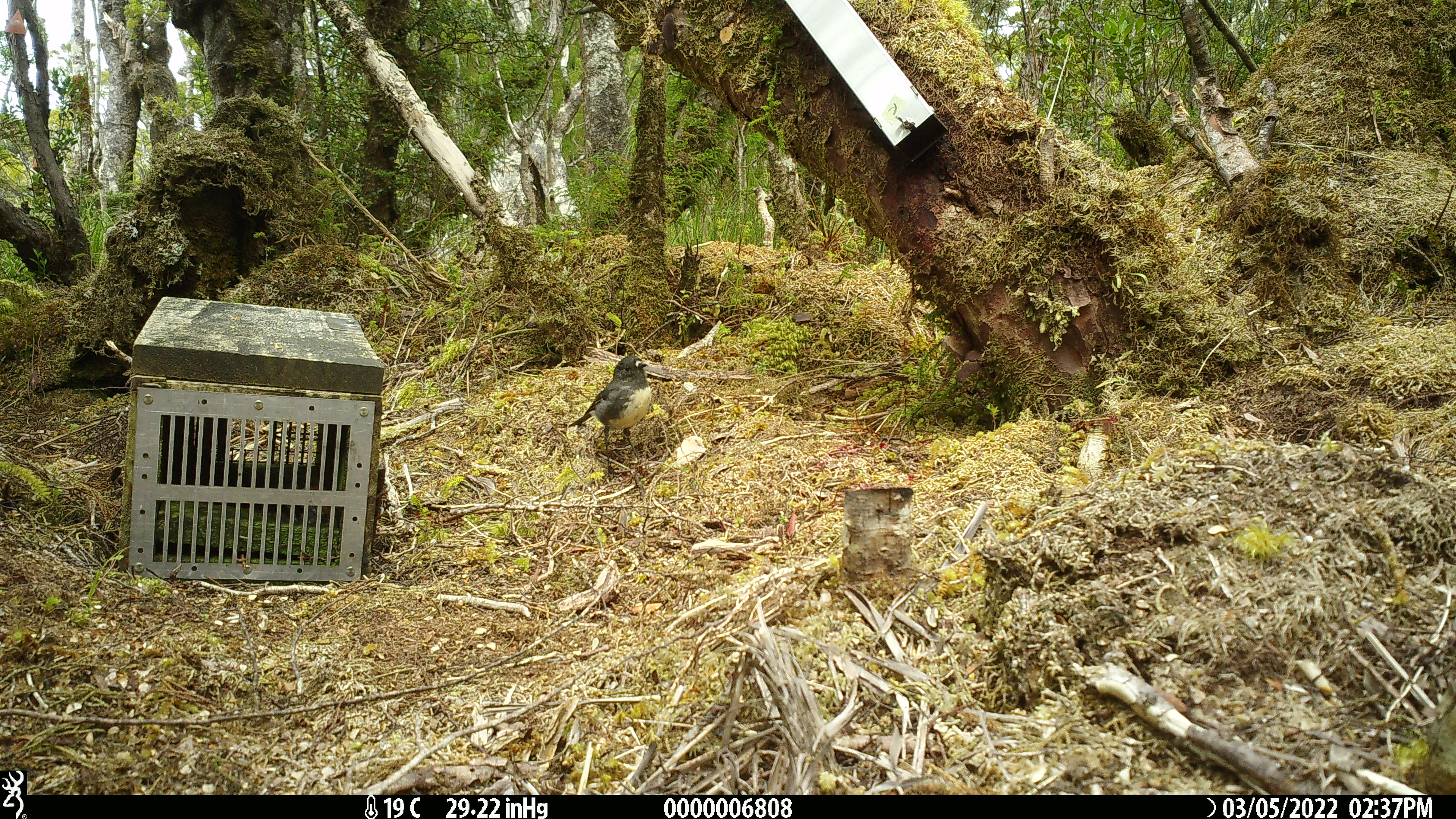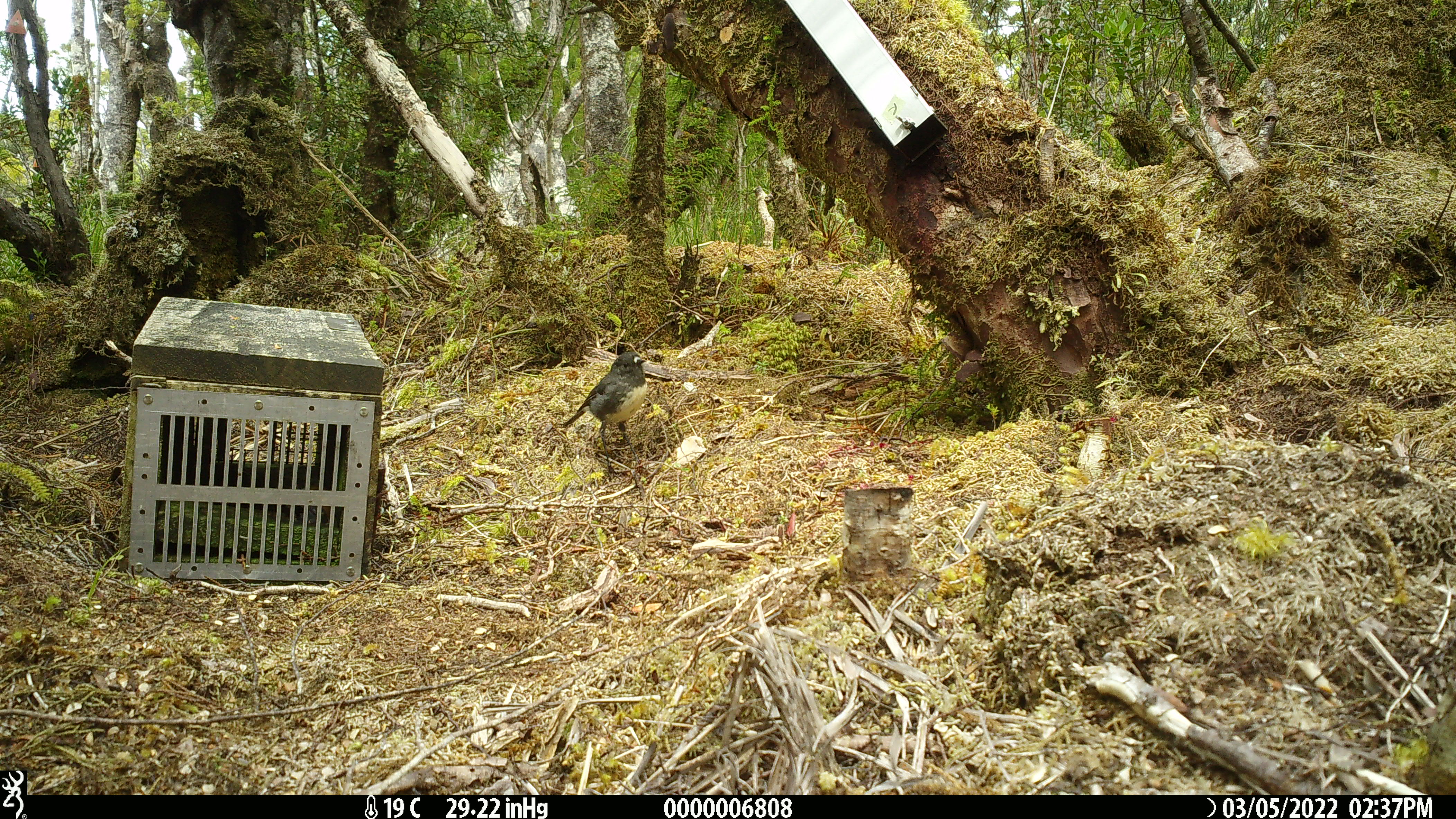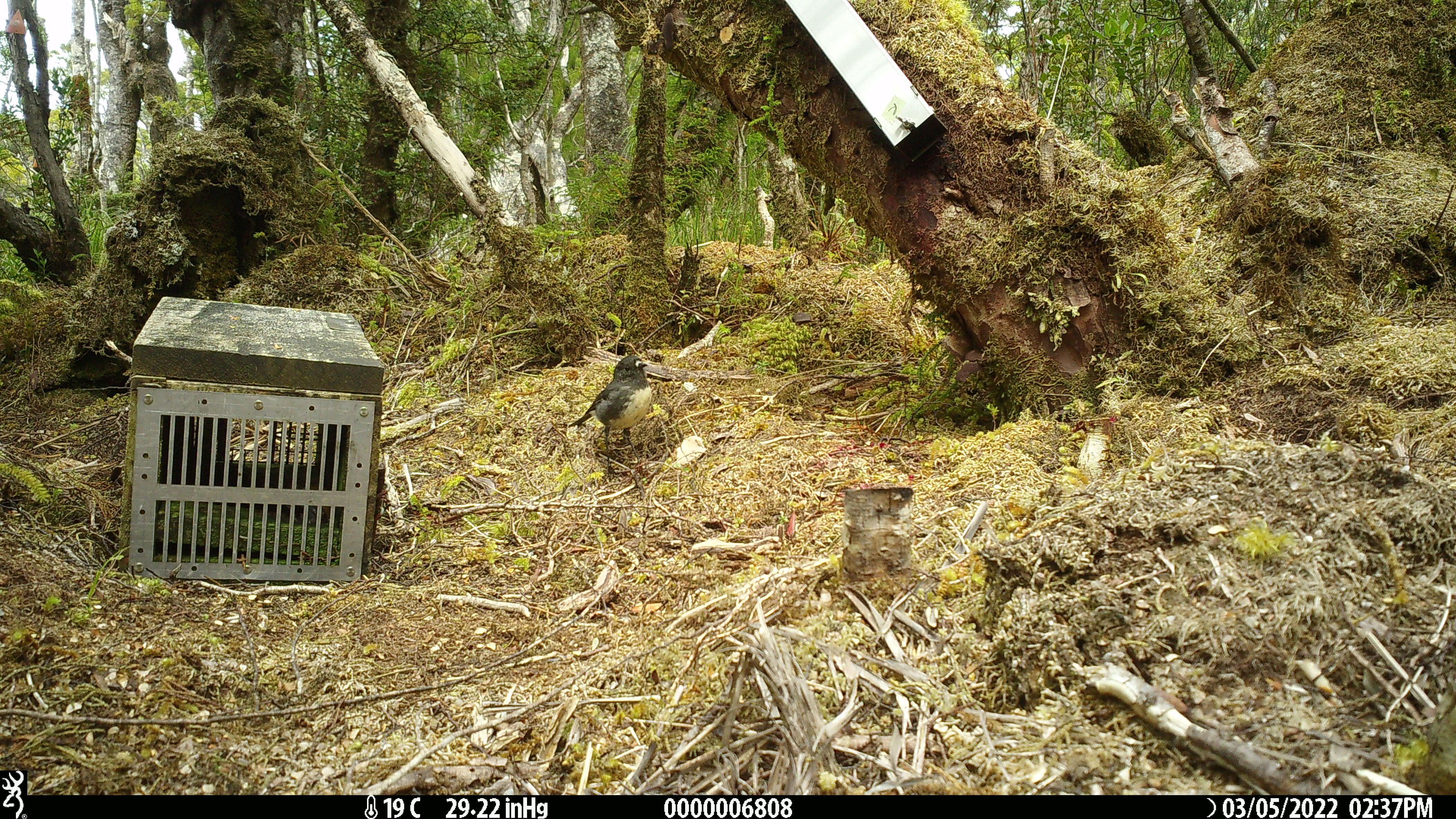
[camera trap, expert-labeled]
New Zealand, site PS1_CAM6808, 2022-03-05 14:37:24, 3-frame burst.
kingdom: Animalia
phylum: Chordata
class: Aves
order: Passeriformes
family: Petroicidae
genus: Petroica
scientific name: Petroica australis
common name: new zealand robin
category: robin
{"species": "robin (new zealand robin) (Petroica australis)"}